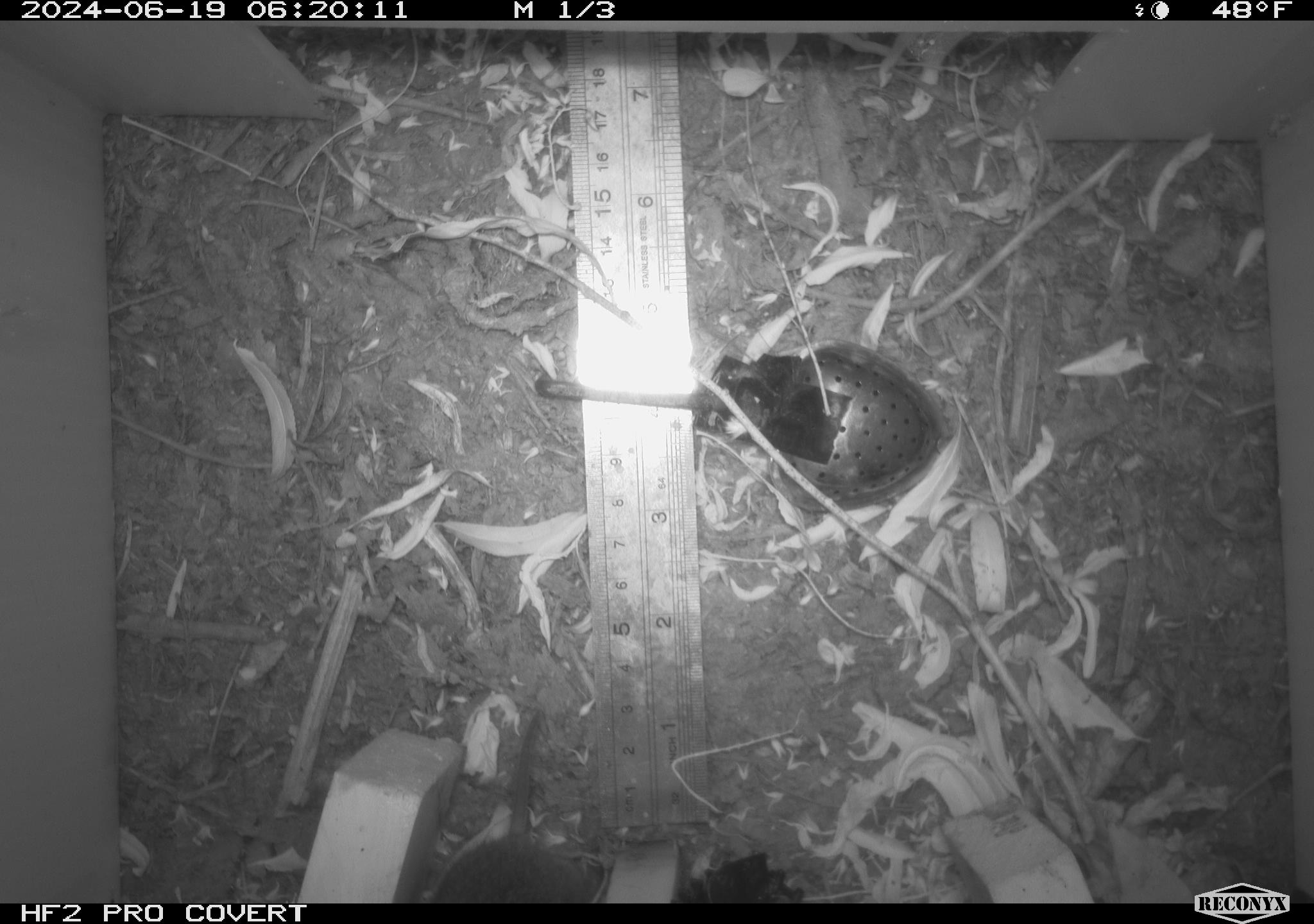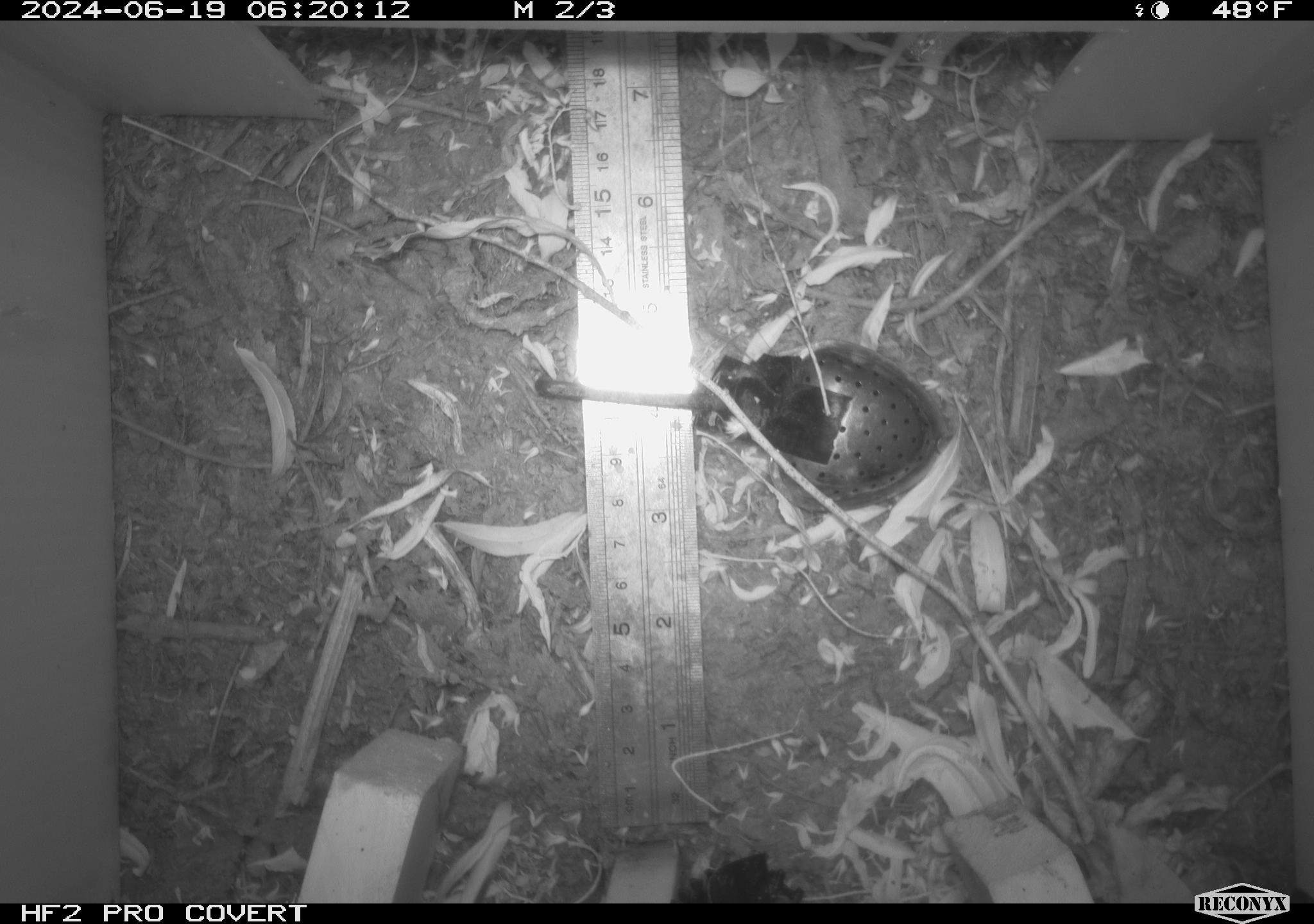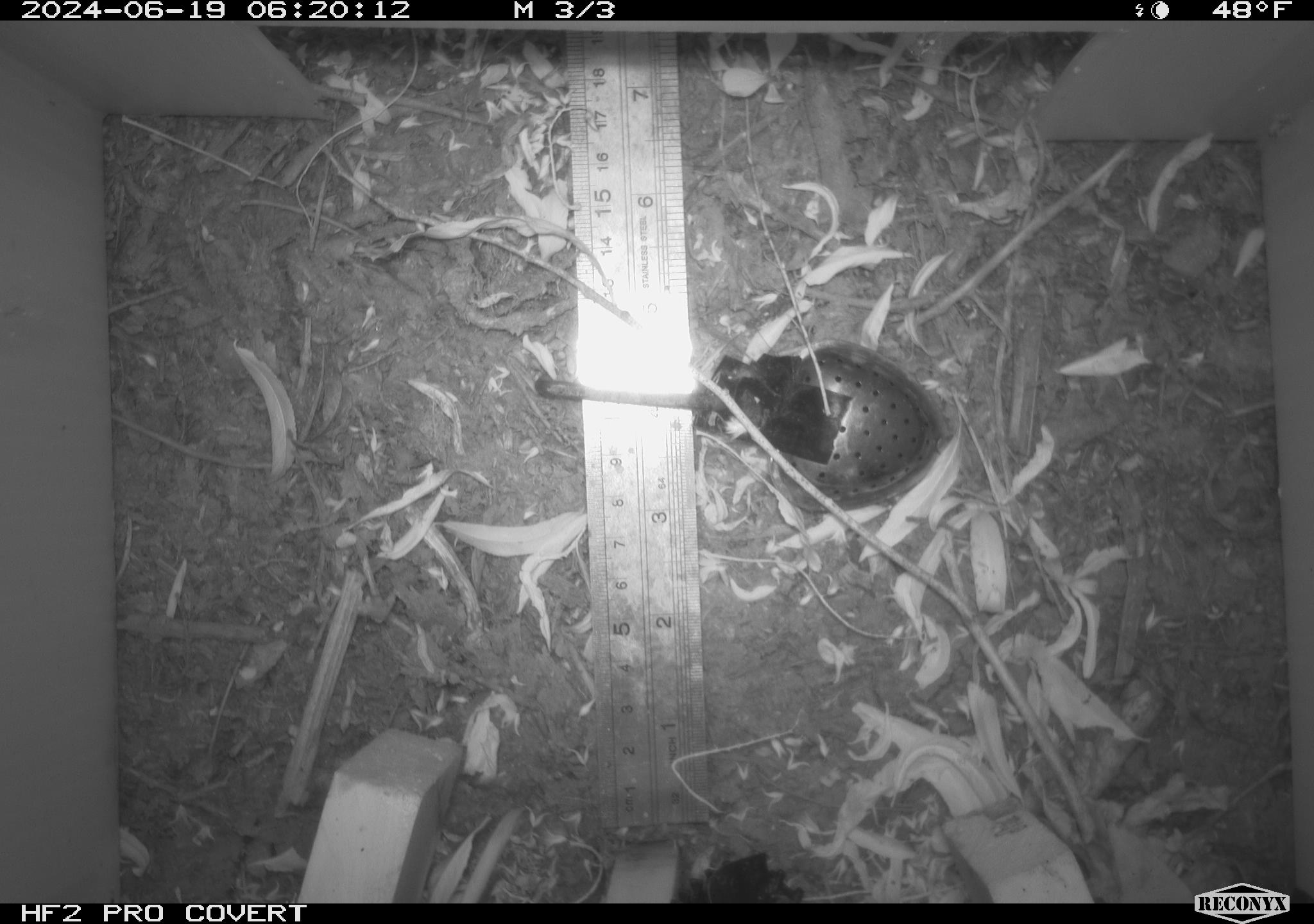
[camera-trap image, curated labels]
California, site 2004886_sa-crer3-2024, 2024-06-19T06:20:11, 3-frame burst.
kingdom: Animalia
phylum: Chordata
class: Mammalia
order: Rodentia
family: Cricetidae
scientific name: Arvicolinae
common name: voles, lemmings, and muskrats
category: arvicolinae subfamily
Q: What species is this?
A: Arvicolinae subfamily (voles, lemmings, and muskrats) (Arvicolinae).